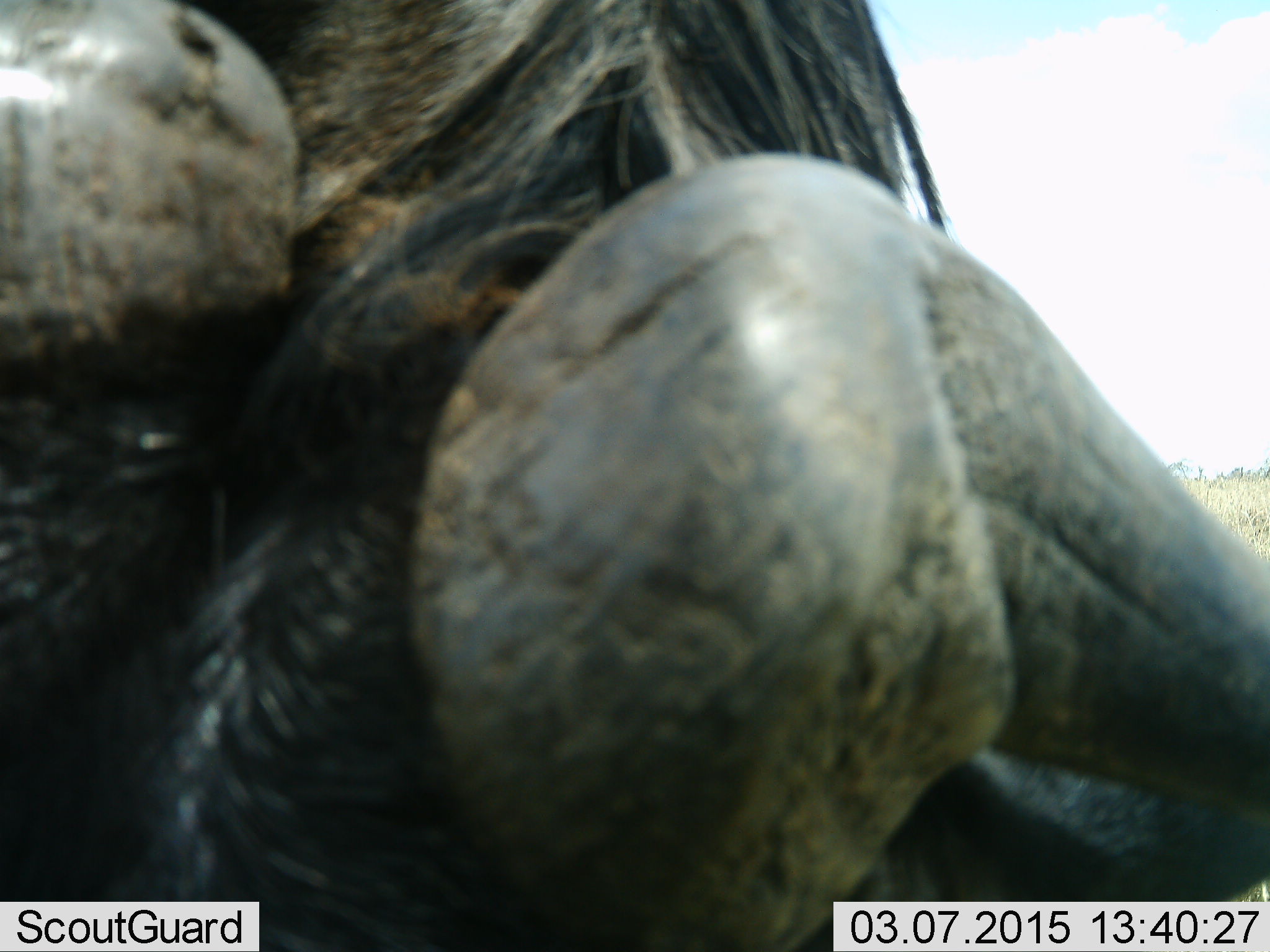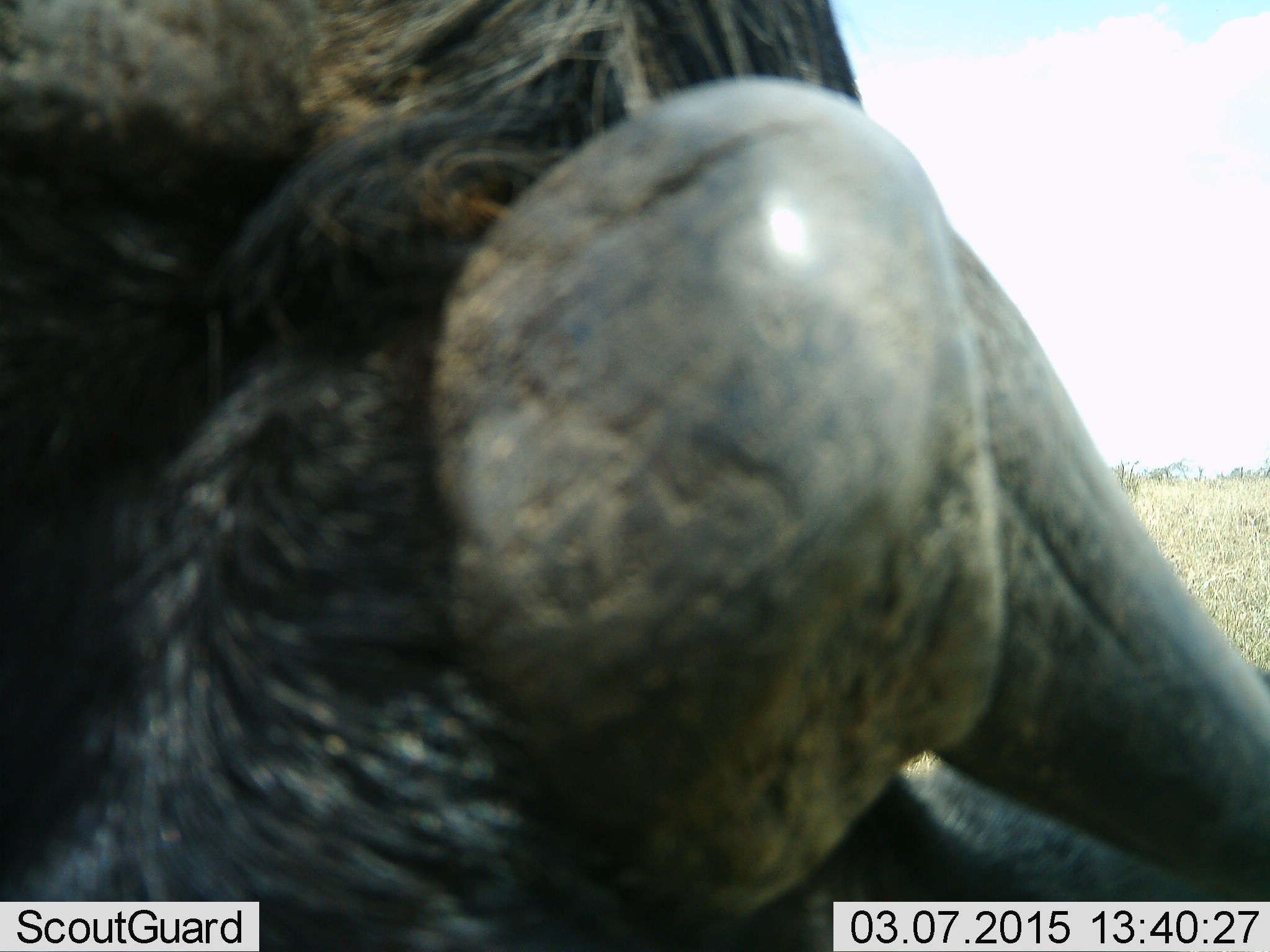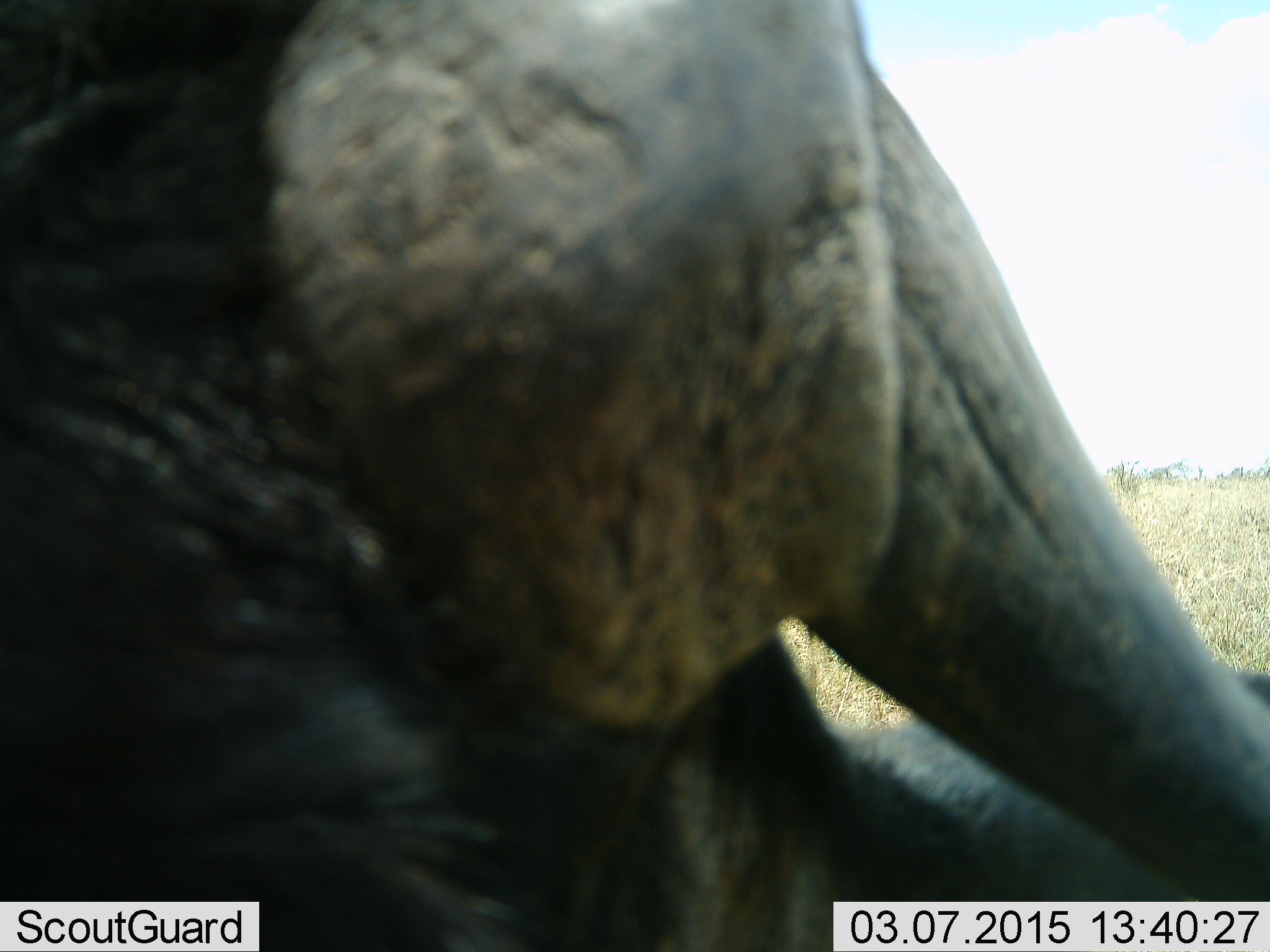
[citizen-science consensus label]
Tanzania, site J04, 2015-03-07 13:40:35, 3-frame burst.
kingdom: Animalia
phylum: Chordata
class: Mammalia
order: Artiodactyla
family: Bovidae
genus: Connochaetes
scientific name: Connochaetes taurinus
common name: blue wildebeest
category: wildebeest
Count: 1.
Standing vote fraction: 70%.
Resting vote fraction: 10%.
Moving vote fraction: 0%.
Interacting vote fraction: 10%.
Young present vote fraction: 0%.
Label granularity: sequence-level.